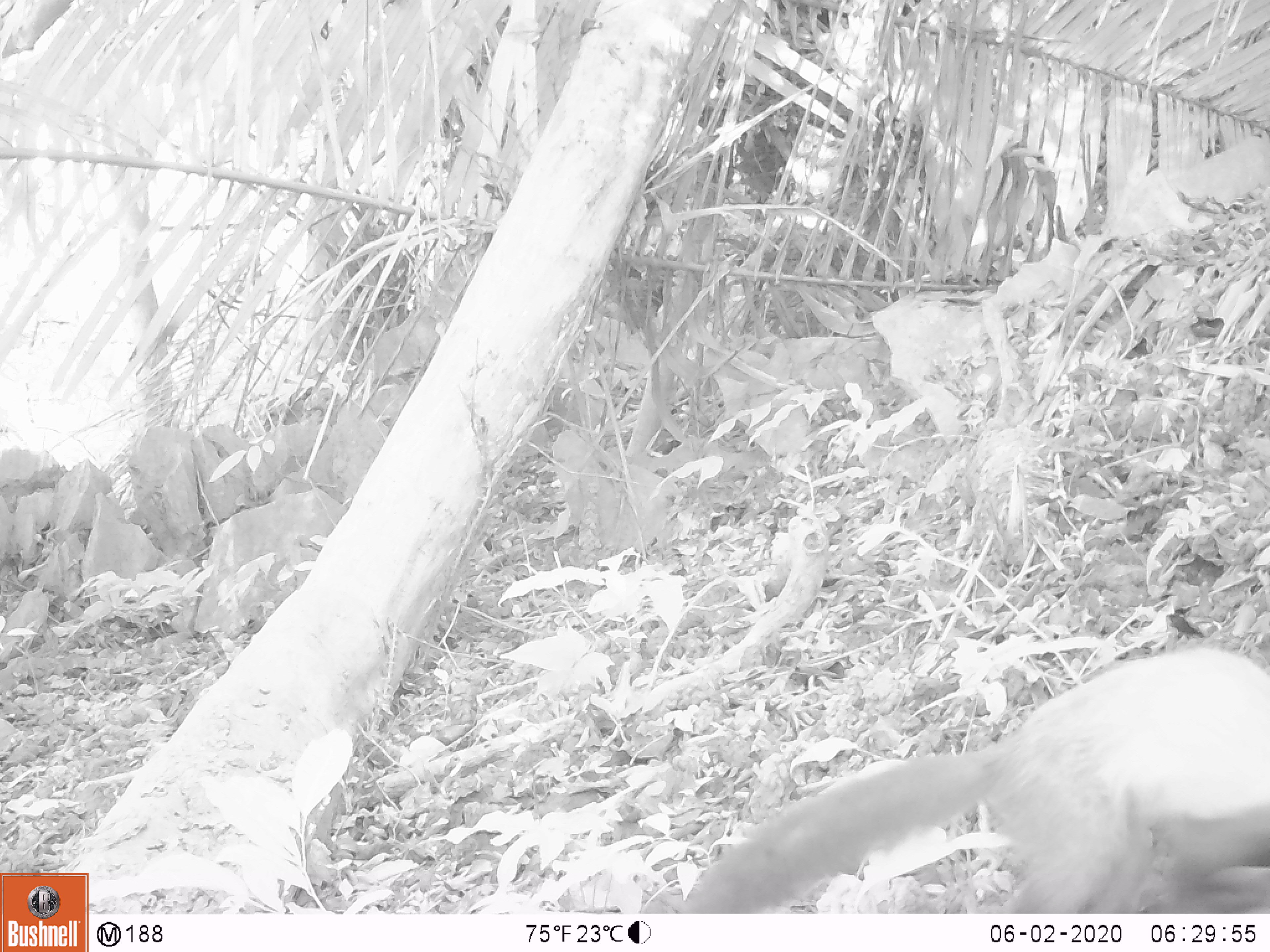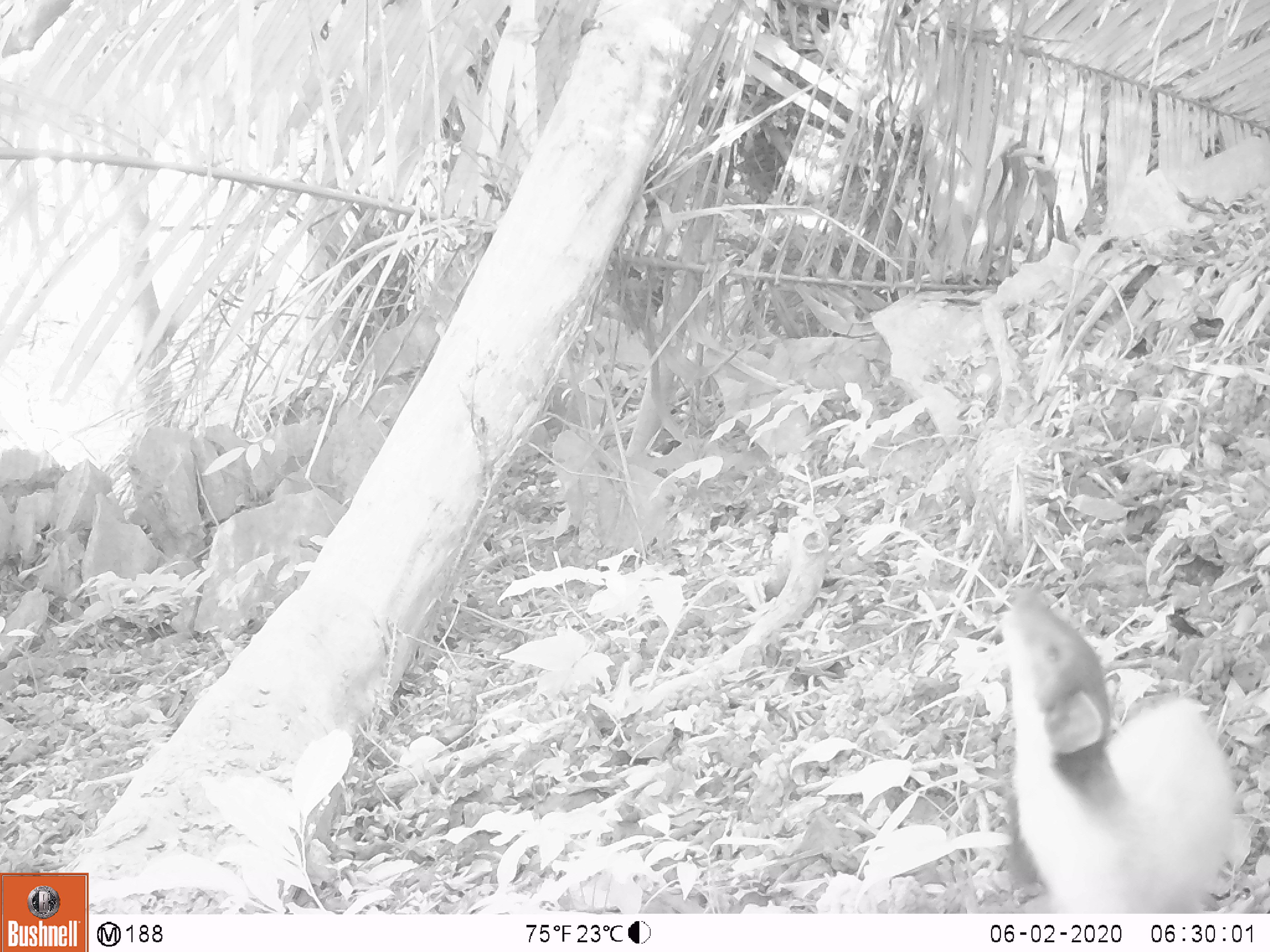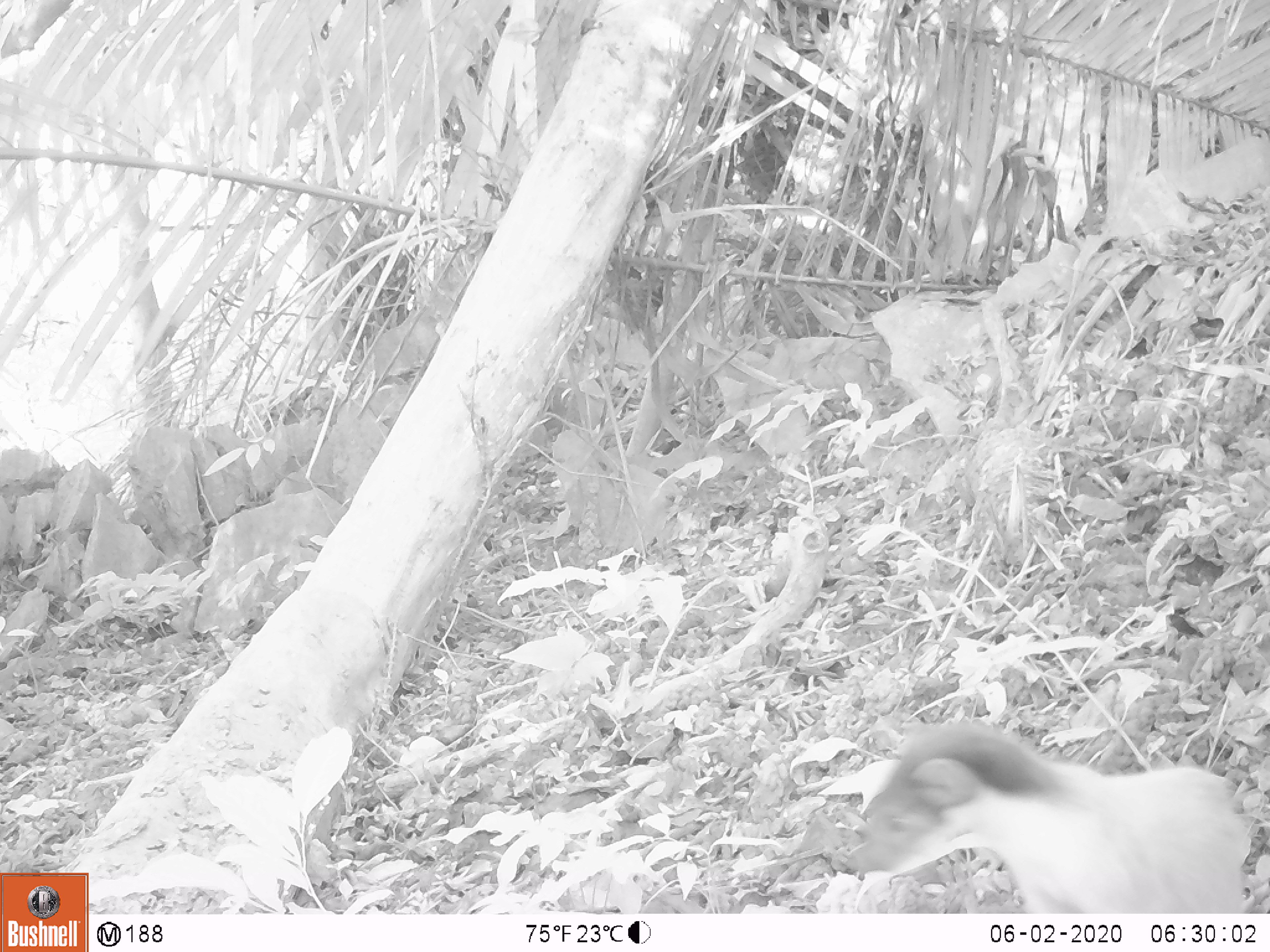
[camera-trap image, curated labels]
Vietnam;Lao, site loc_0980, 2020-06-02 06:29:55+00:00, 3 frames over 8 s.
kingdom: Animalia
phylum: Chordata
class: Mammalia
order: Carnivora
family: Mustelidae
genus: Martes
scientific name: Martes flavigula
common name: yellow-throated marten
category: yellow throated marten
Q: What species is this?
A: Yellow throated marten (yellow-throated marten) (Martes flavigula).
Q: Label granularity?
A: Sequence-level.